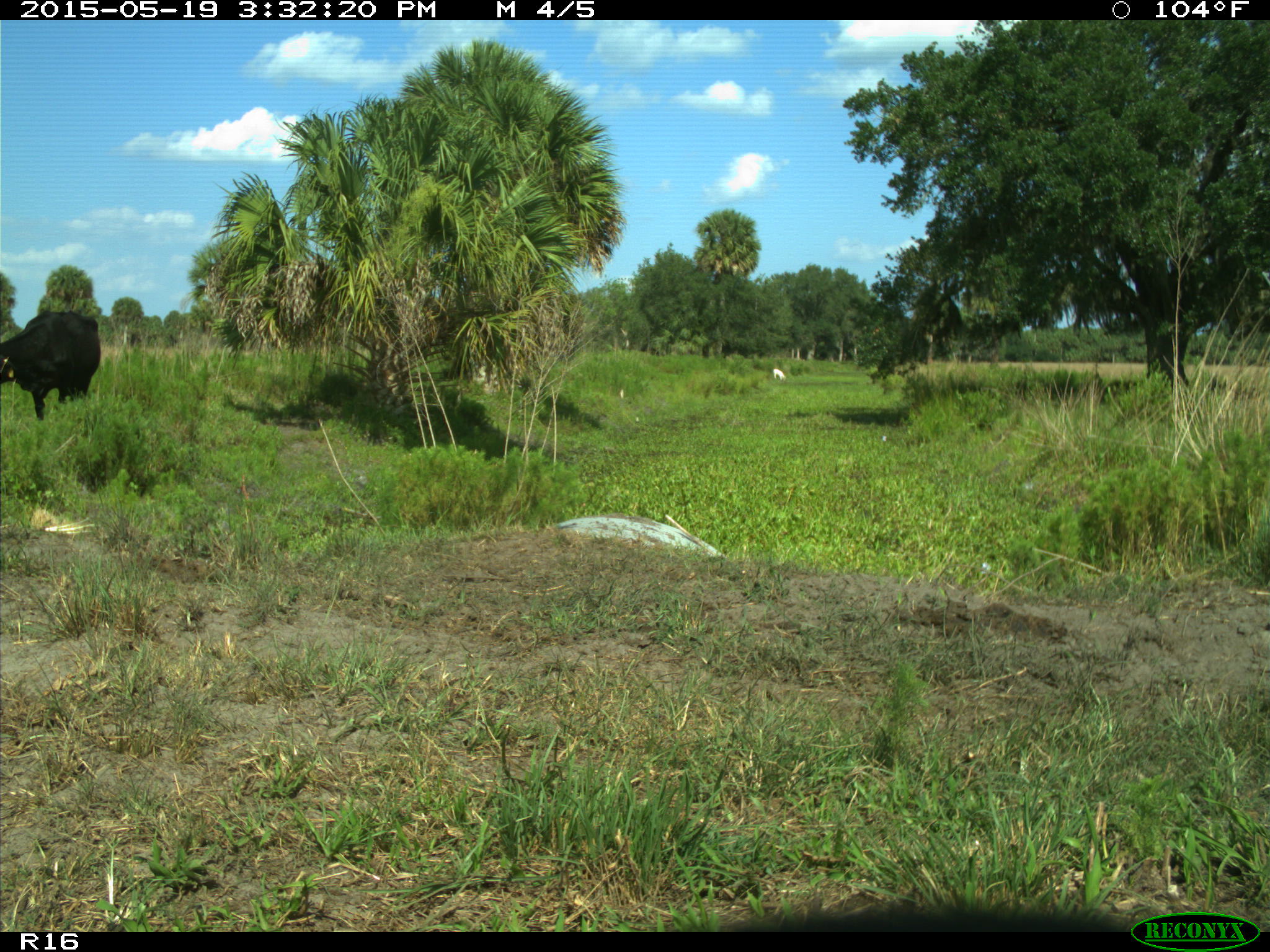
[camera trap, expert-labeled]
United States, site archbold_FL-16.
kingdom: Animalia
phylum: Chordata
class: Mammalia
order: Artiodactyla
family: Bovidae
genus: Bos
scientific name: Bos taurus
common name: domestic cow